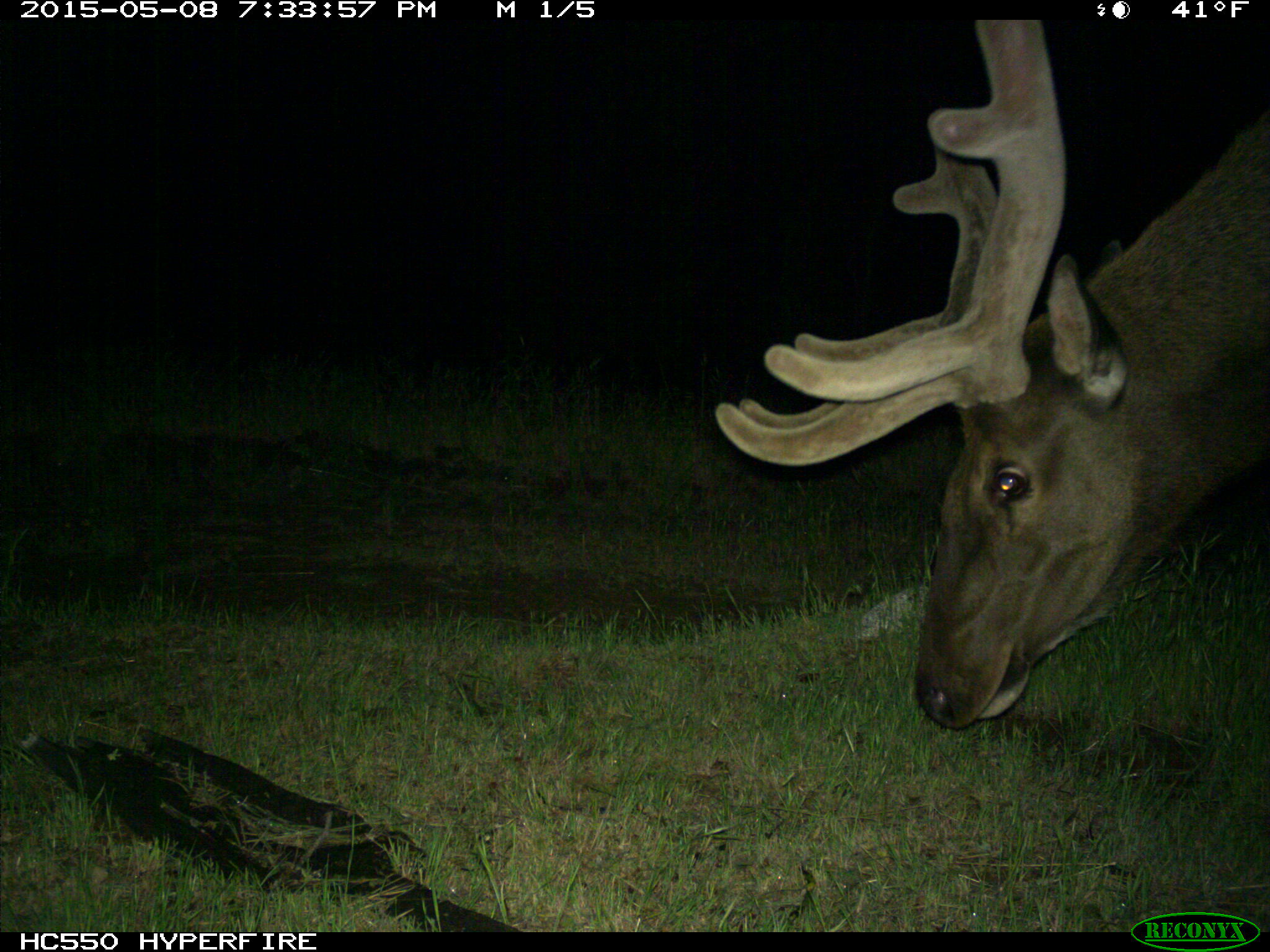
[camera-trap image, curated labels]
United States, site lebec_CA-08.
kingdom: Animalia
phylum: Chordata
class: Mammalia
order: Artiodactyla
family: Cervidae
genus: Cervus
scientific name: Cervus canadensis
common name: elk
Cervus canadensis (elk).